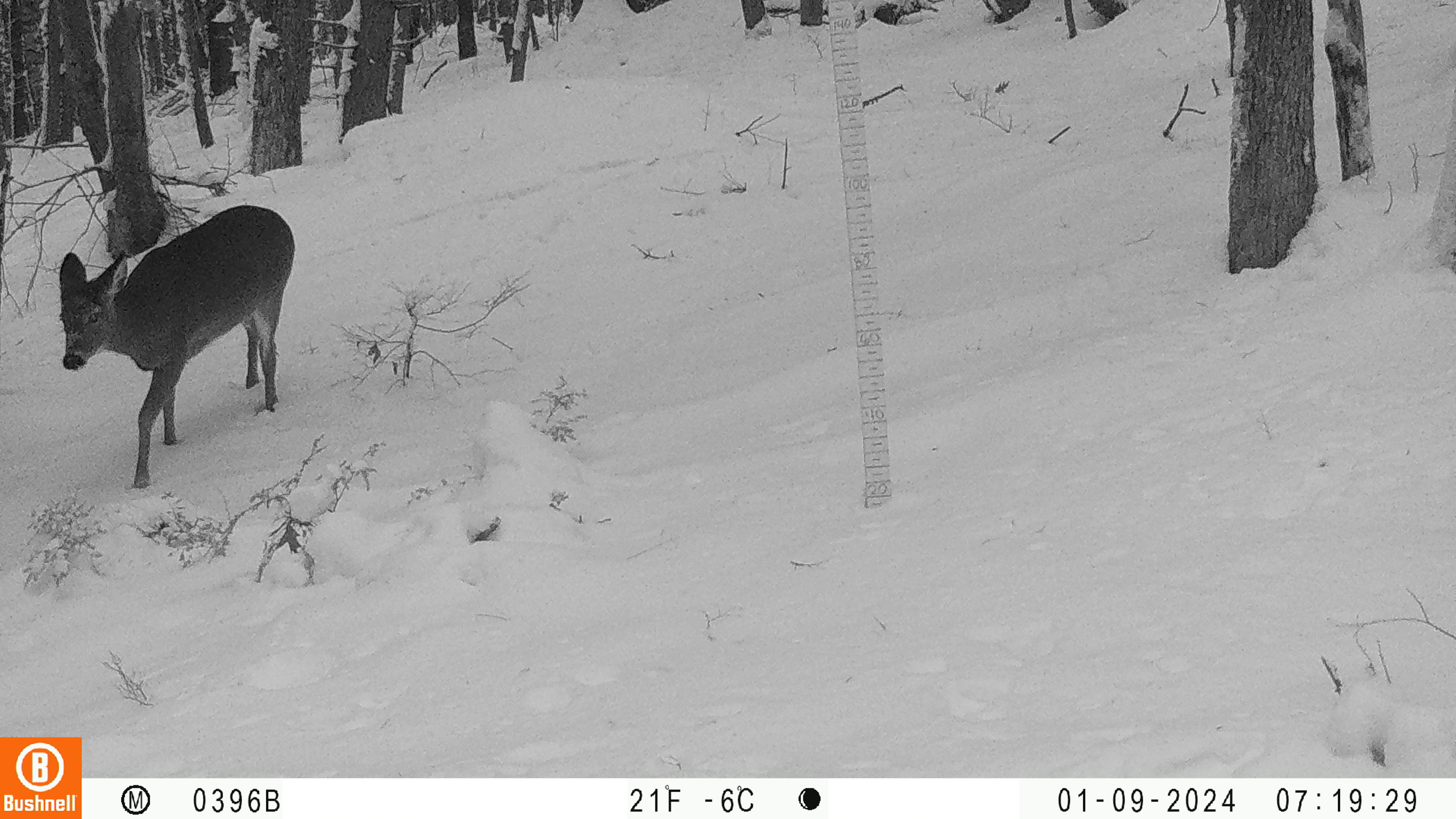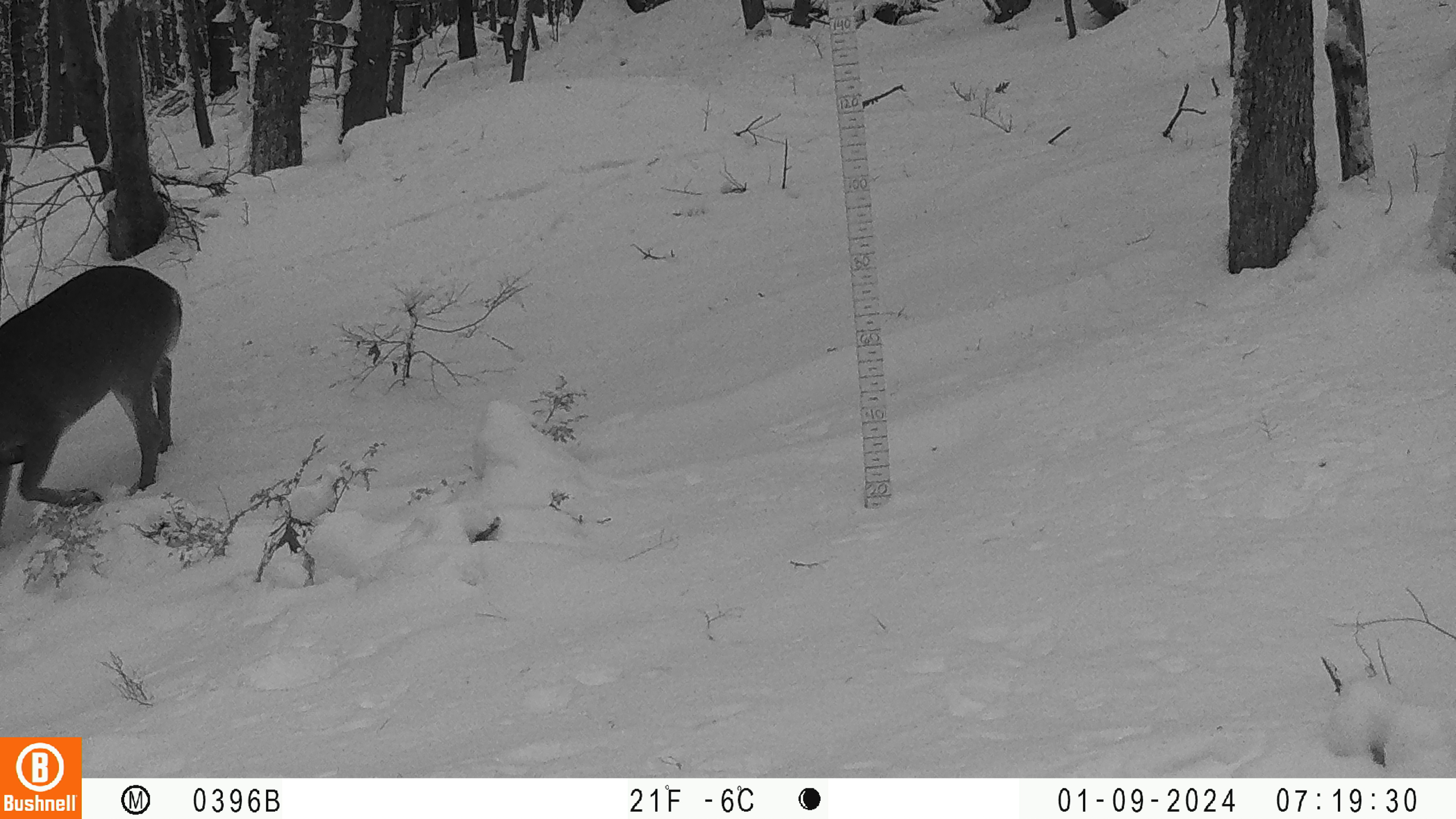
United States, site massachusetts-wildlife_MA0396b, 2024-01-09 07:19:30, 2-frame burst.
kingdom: Animalia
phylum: Chordata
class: Mammalia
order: Artiodactyla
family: Cervidae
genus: Odocoileus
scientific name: Odocoileus virginianus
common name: white-tailed deer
White-tailed deer (Odocoileus virginianus).